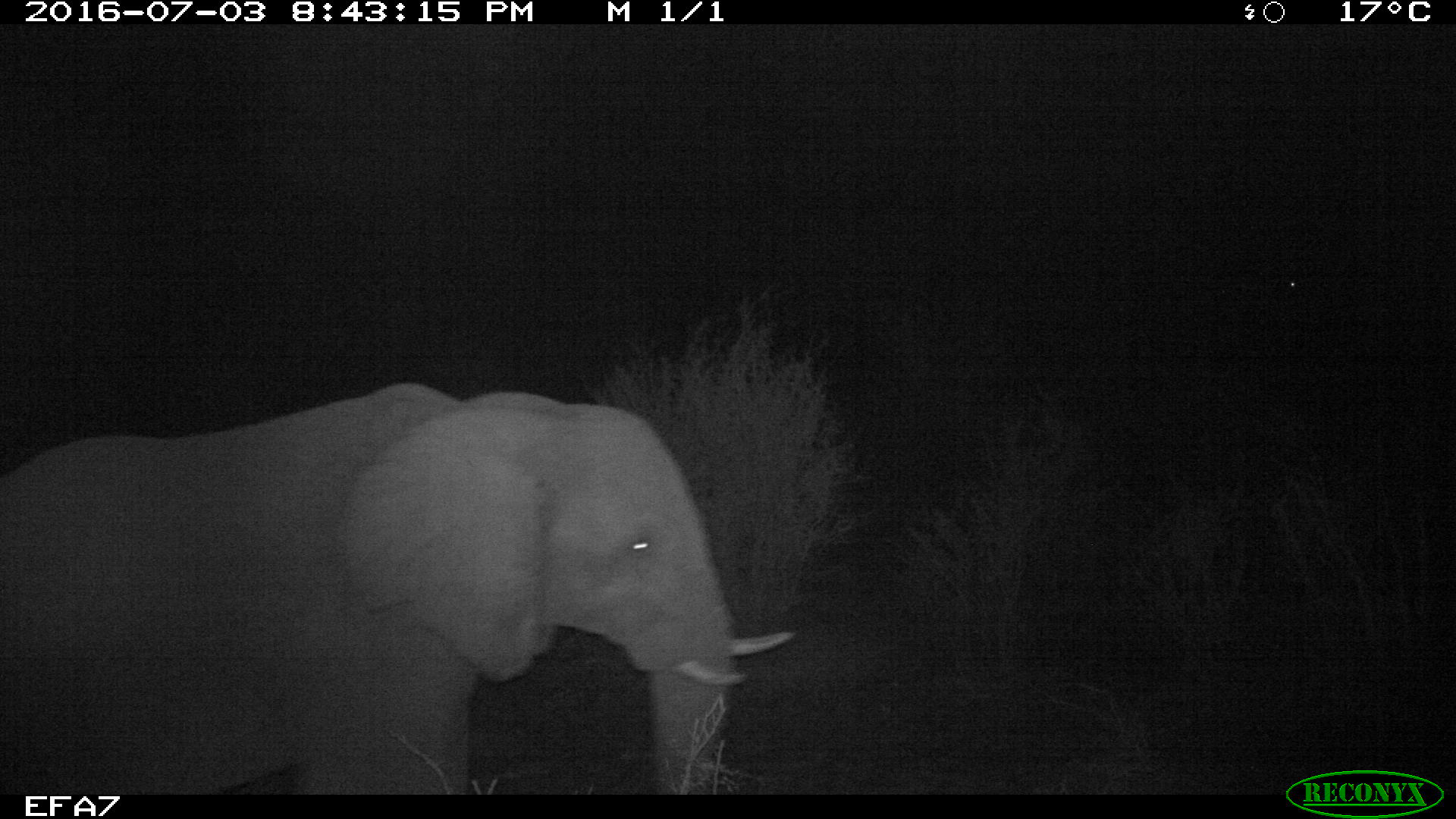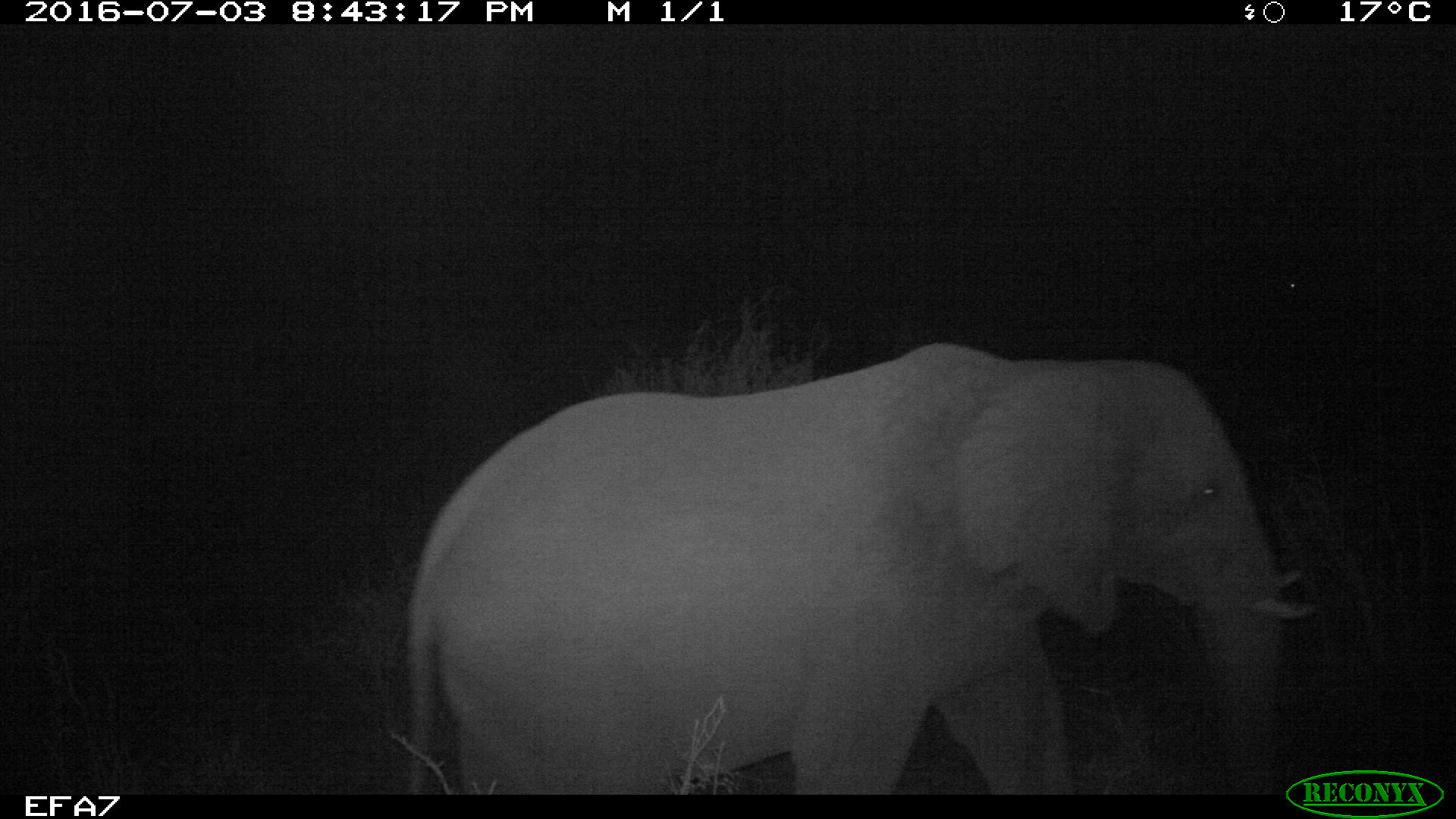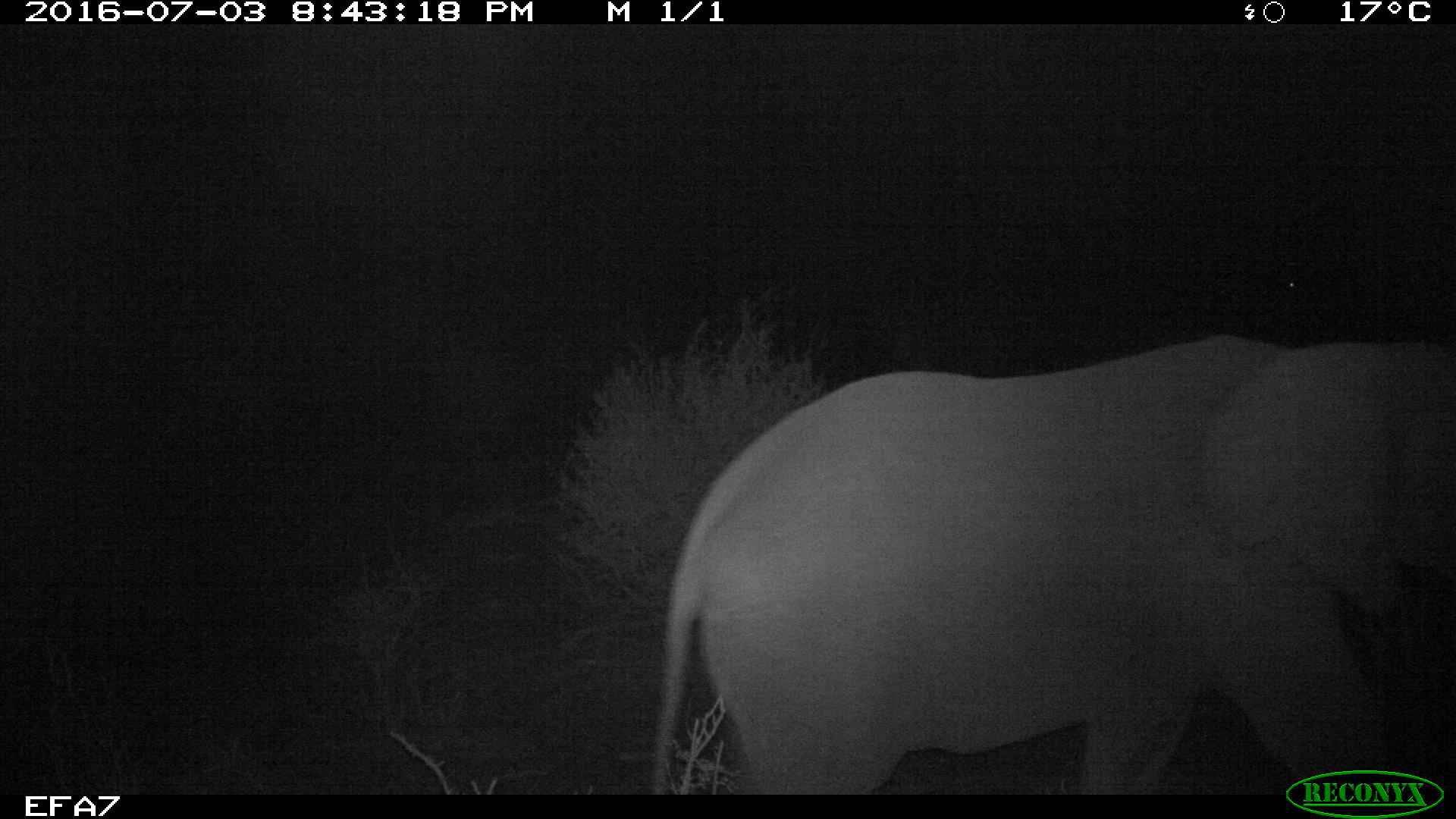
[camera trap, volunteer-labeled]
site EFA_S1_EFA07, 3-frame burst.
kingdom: Animalia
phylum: Chordata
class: Mammalia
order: Proboscidea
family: Elephantidae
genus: Loxodonta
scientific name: Loxodonta africana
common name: african bush elephant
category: elephant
Elephant (african bush elephant) (Loxodonta africana), count 1. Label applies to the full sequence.